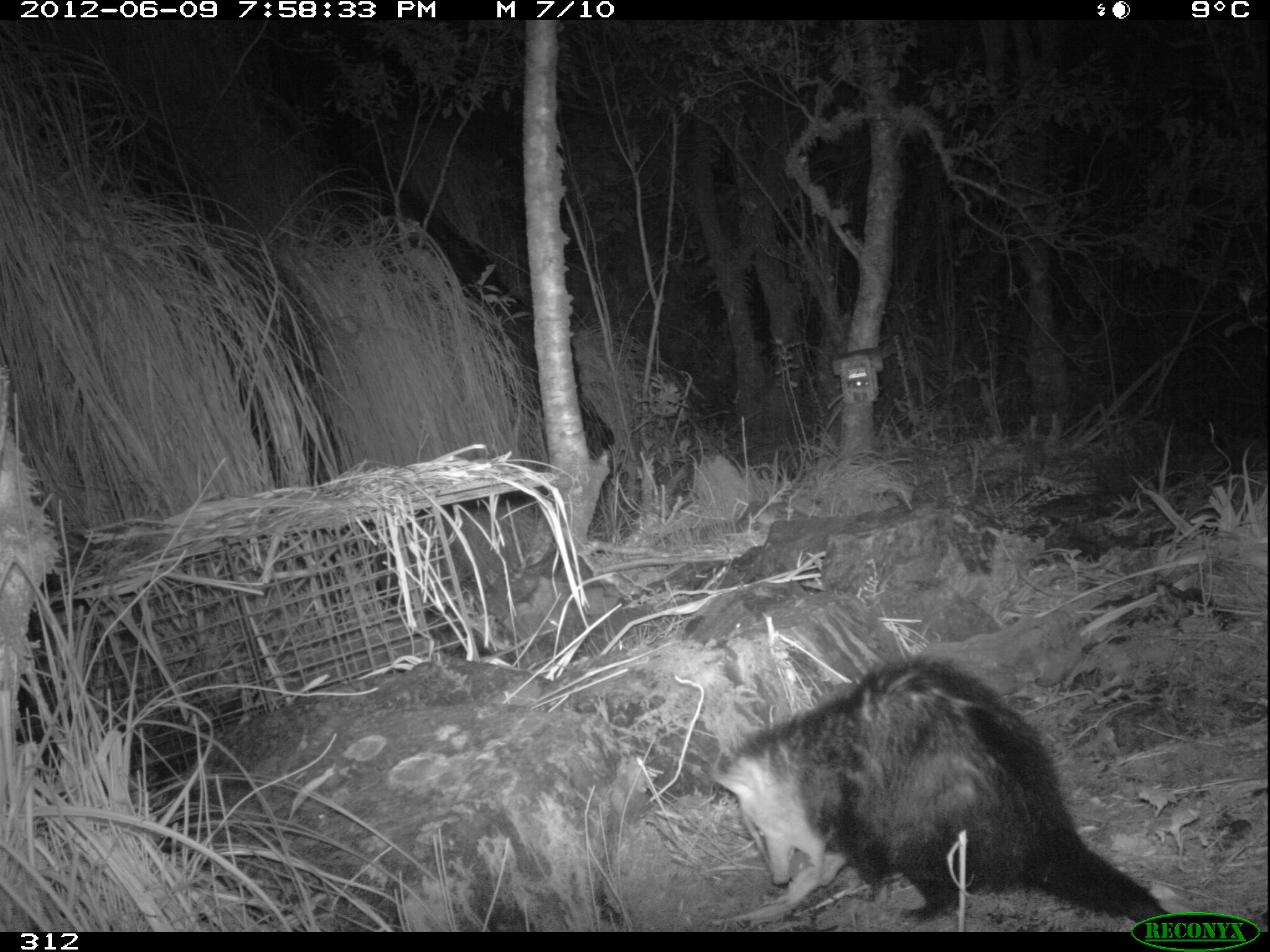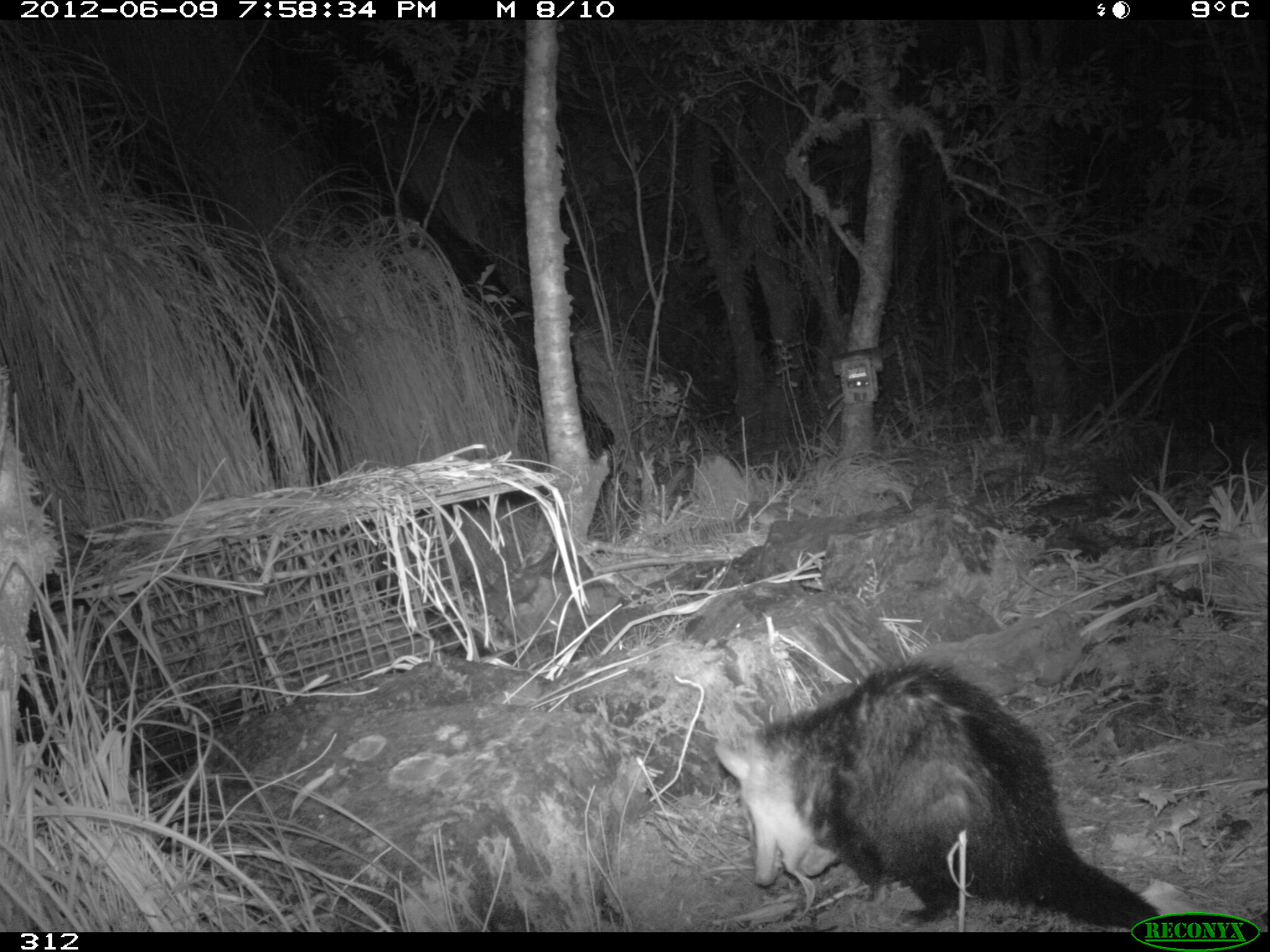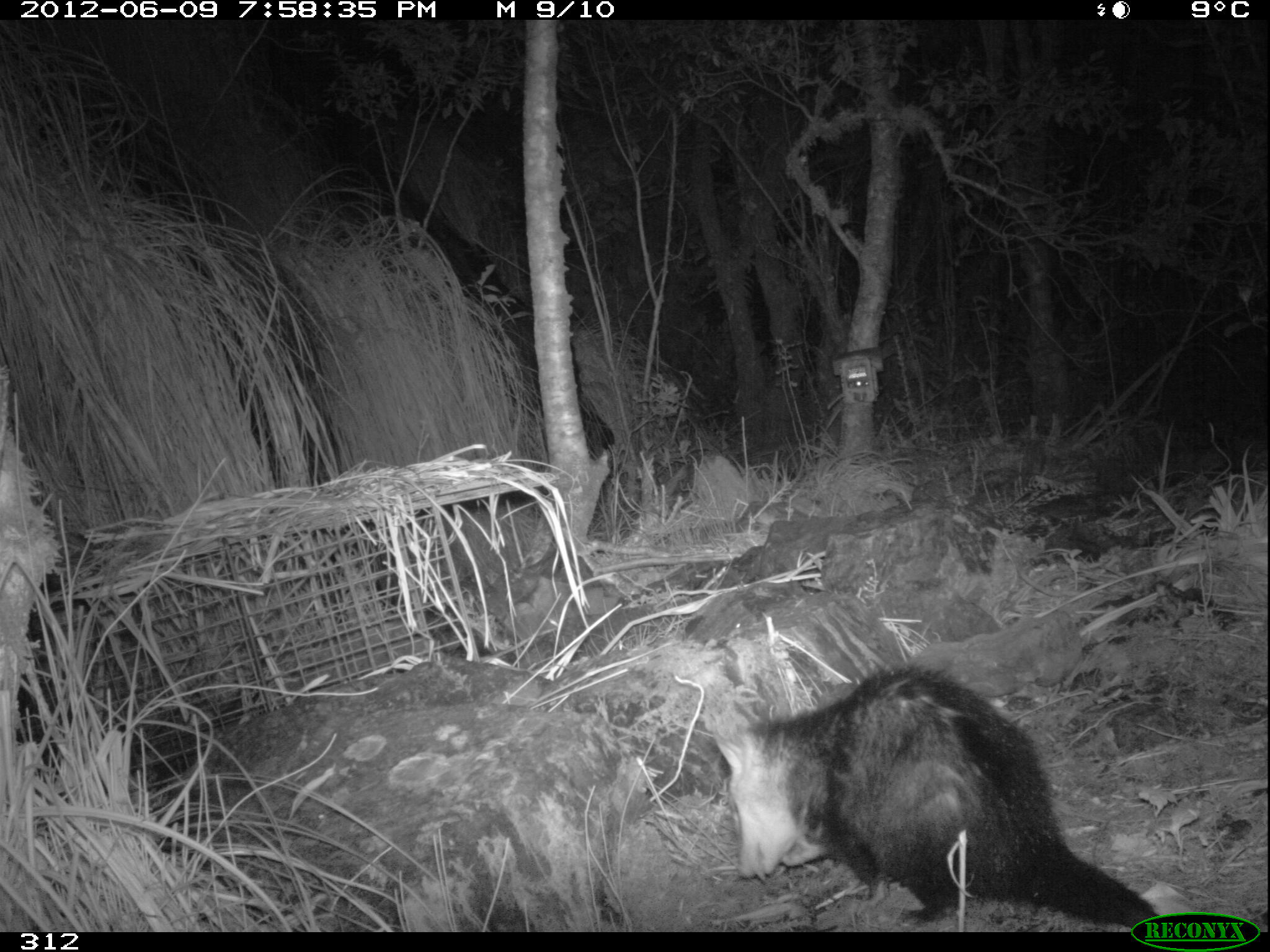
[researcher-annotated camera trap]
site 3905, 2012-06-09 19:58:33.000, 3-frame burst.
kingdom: Animalia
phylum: Chordata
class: Mammalia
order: Didelphimorphia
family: Didelphidae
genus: Didelphis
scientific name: Didelphis pernigra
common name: andean white-eared opossum